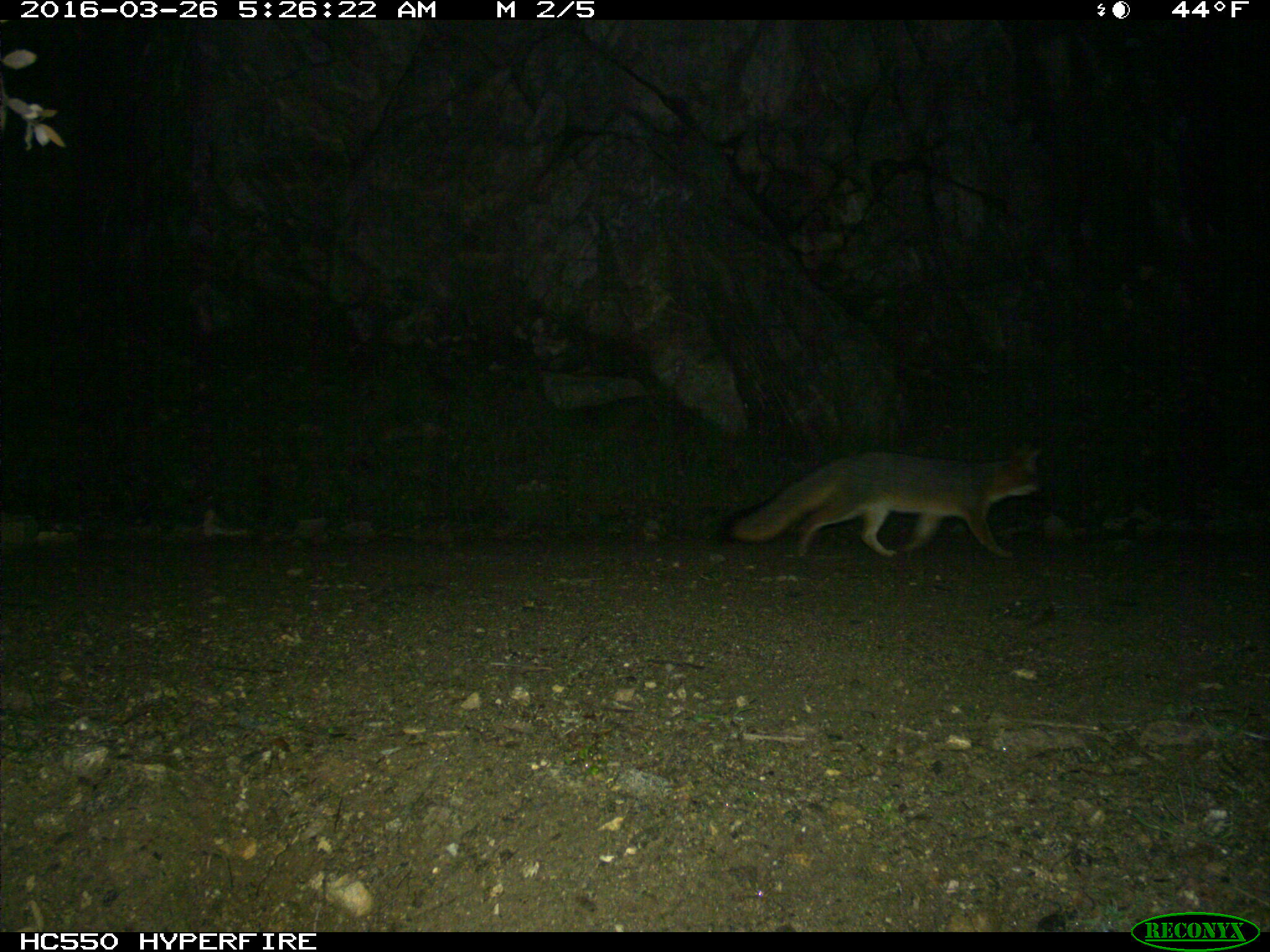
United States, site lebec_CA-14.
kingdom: Animalia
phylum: Chordata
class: Mammalia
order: Carnivora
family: Canidae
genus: Urocyon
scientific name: Urocyon cinereoargenteus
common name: gray fox